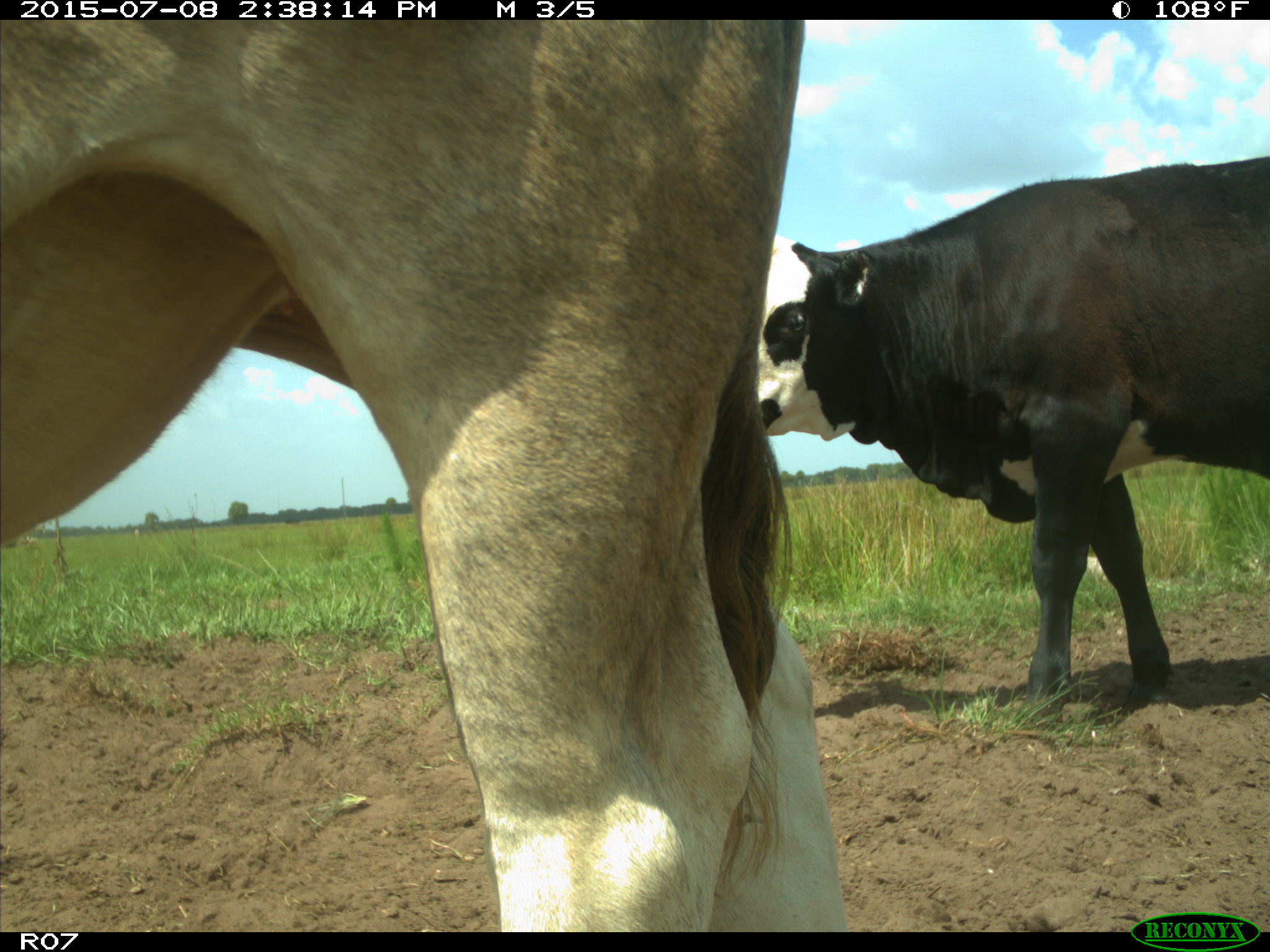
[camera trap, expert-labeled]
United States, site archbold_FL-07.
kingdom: Animalia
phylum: Chordata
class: Mammalia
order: Artiodactyla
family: Bovidae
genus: Bos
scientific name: Bos taurus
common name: domestic cow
Bos taurus (domestic cow).